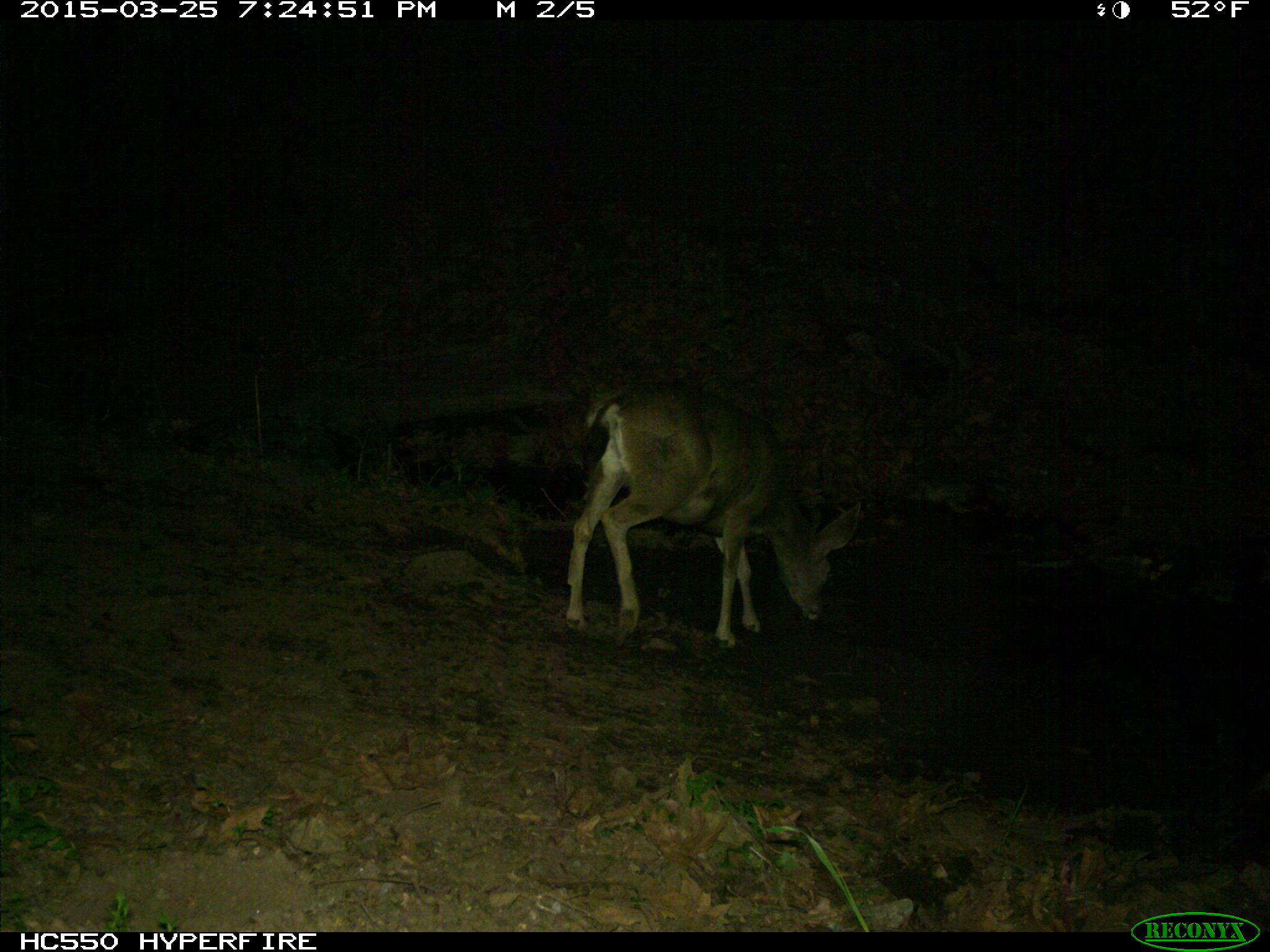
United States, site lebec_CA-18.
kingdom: Animalia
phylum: Chordata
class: Mammalia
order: Artiodactyla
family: Cervidae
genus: Odocoileus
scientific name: Odocoileus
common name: deer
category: unidentified deer